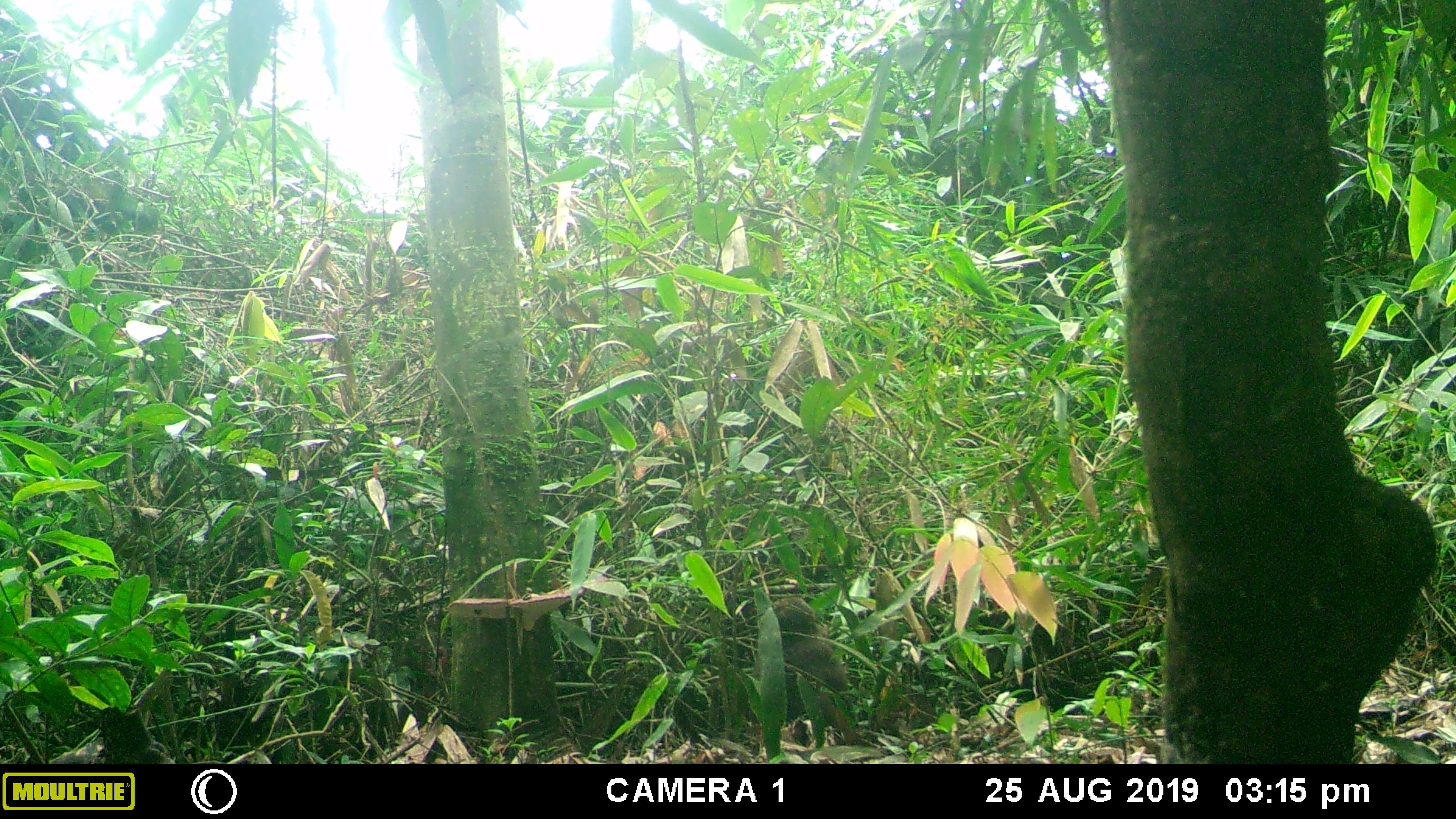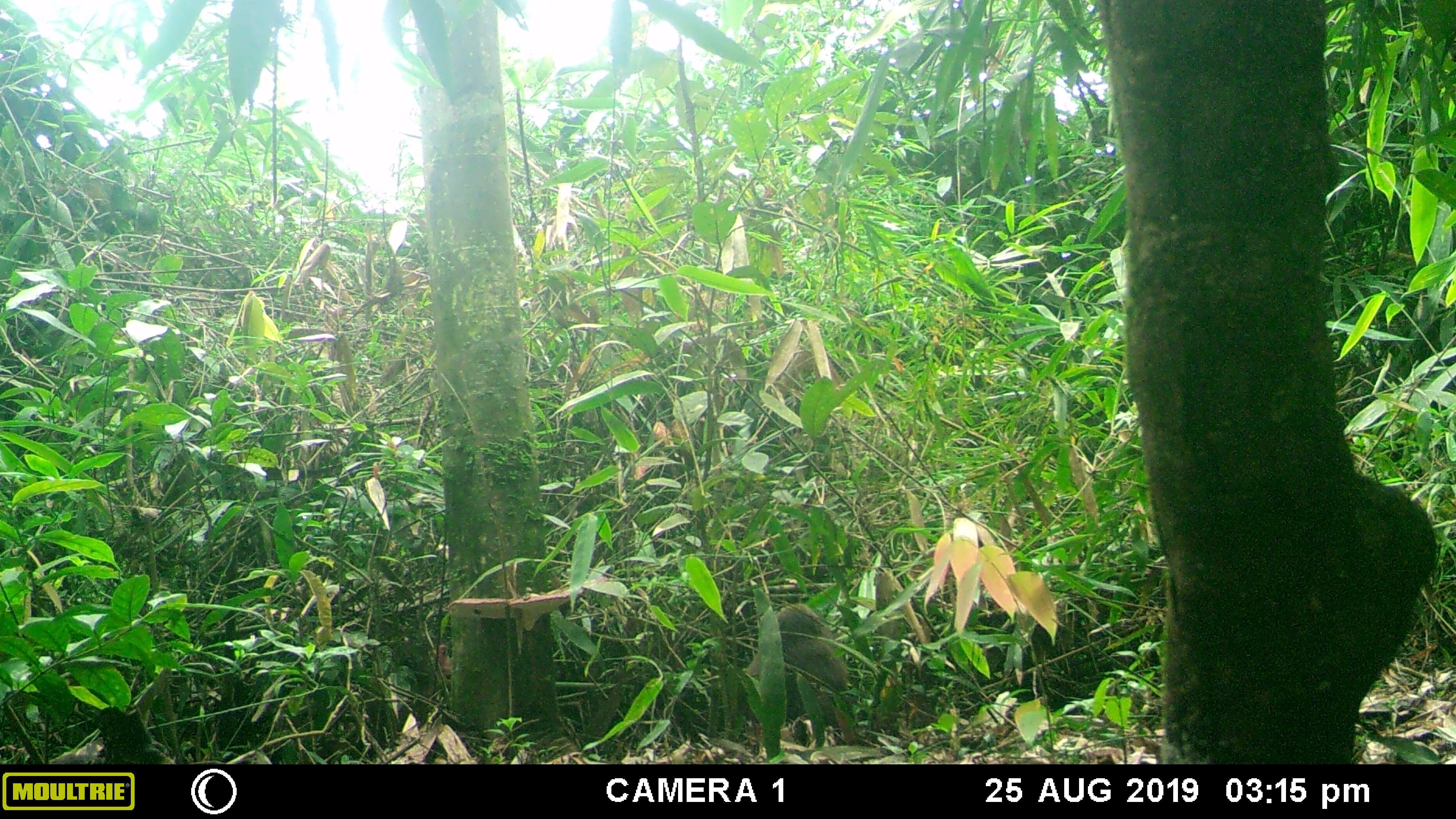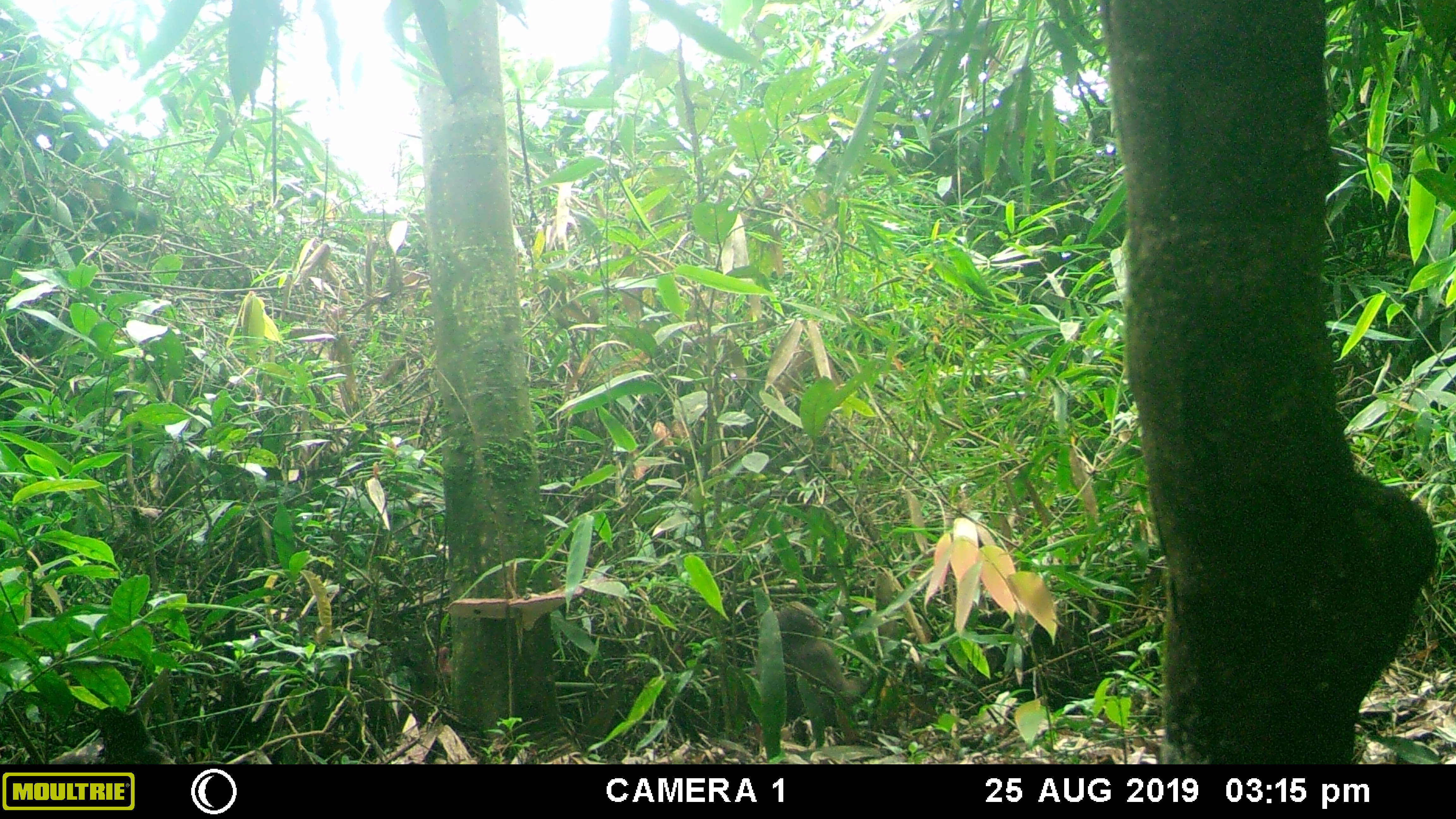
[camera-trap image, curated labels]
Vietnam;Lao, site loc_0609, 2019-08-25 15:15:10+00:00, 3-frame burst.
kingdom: Animalia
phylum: Chordata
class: Mammalia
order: Primates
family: Cercopithecidae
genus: Macaca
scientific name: Macaca arctoides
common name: stump-tailed macaque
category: stump tailed macaque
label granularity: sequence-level